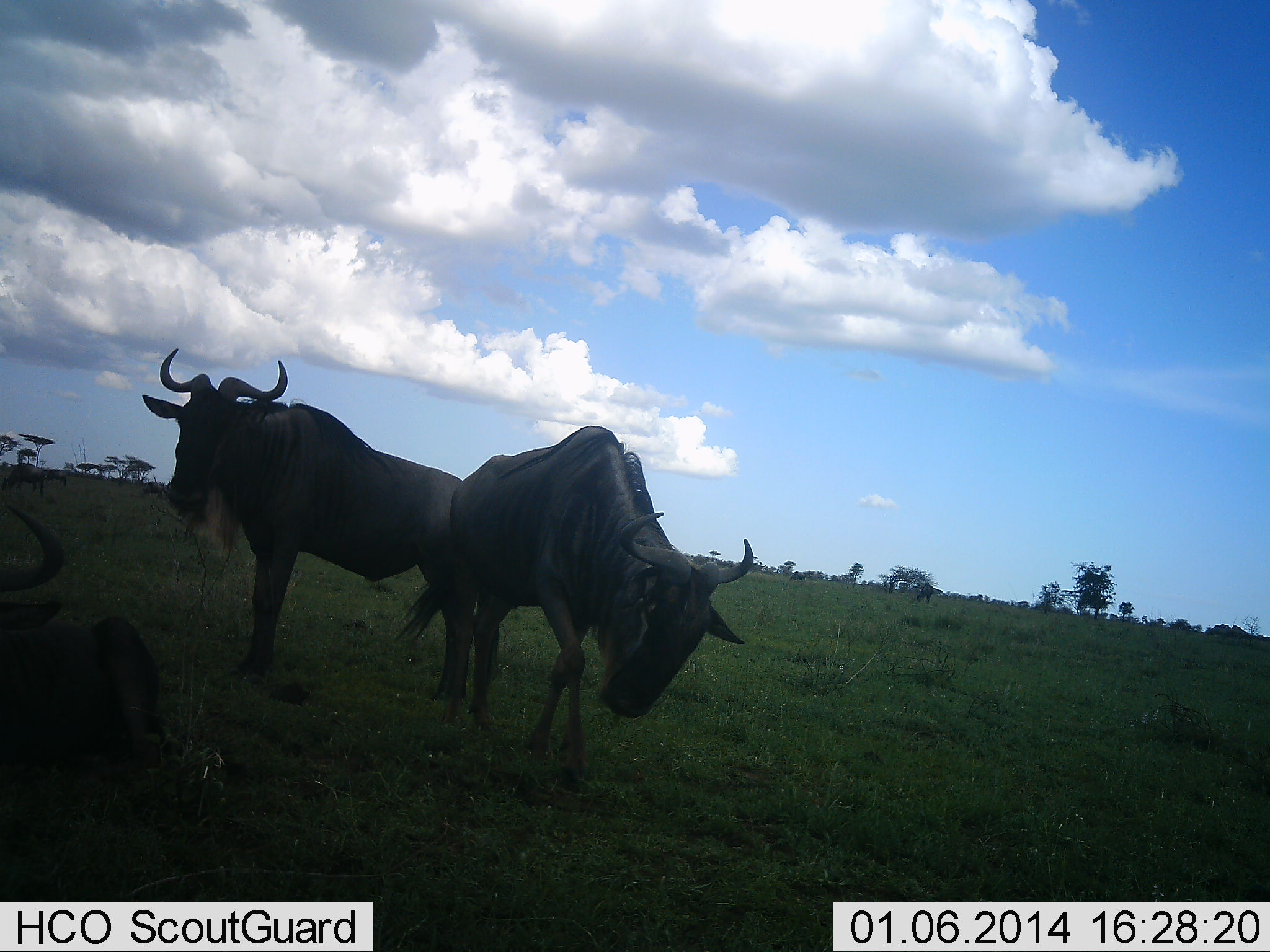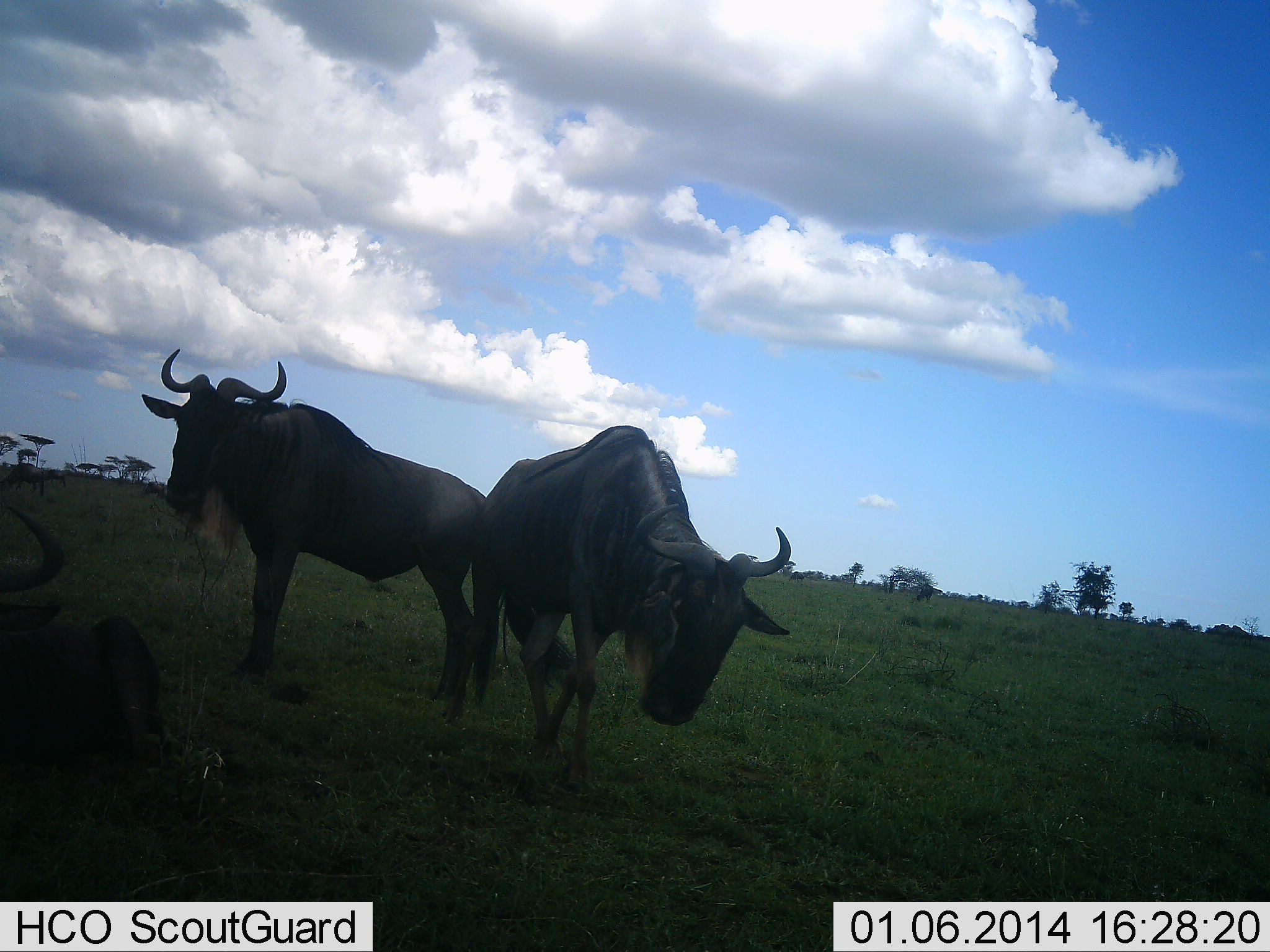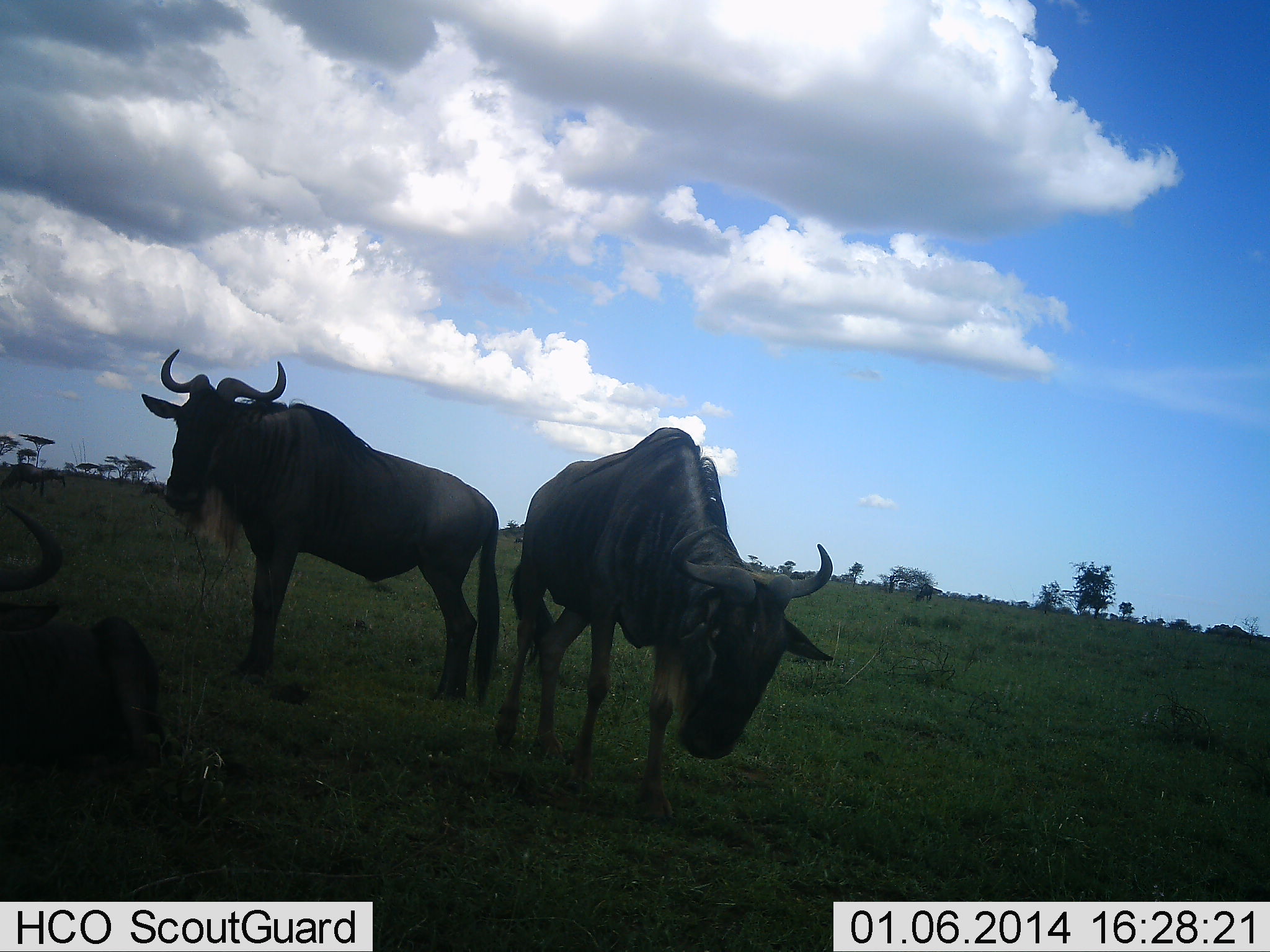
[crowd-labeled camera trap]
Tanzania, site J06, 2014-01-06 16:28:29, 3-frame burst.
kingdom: Animalia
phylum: Chordata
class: Mammalia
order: Artiodactyla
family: Bovidae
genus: Connochaetes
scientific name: Connochaetes taurinus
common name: blue wildebeest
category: wildebeest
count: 3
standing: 90%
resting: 80%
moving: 60%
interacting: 0%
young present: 0%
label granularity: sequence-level